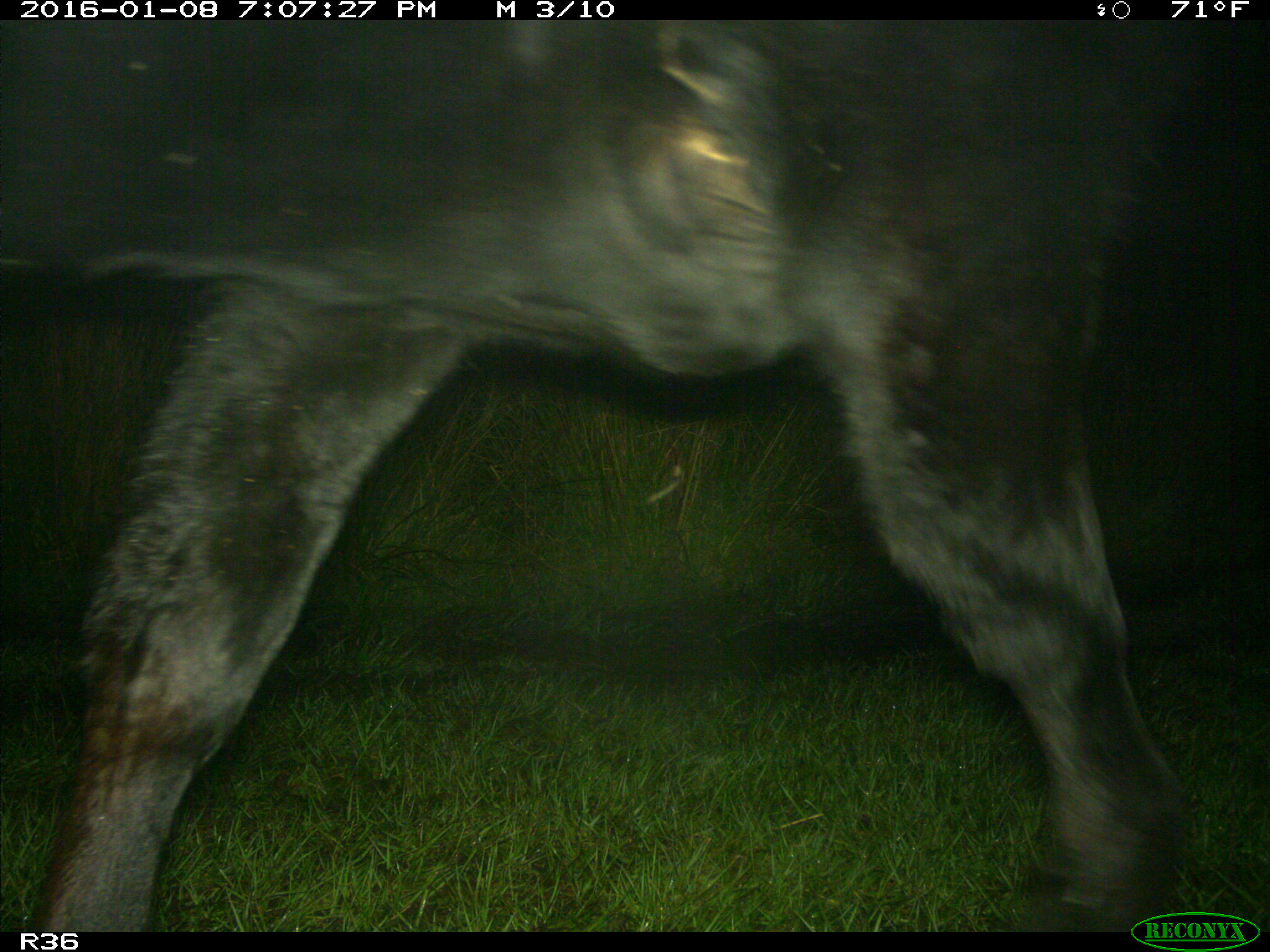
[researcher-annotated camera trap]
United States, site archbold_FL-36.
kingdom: Animalia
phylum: Chordata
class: Mammalia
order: Artiodactyla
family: Bovidae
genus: Bos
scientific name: Bos taurus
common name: domestic cow